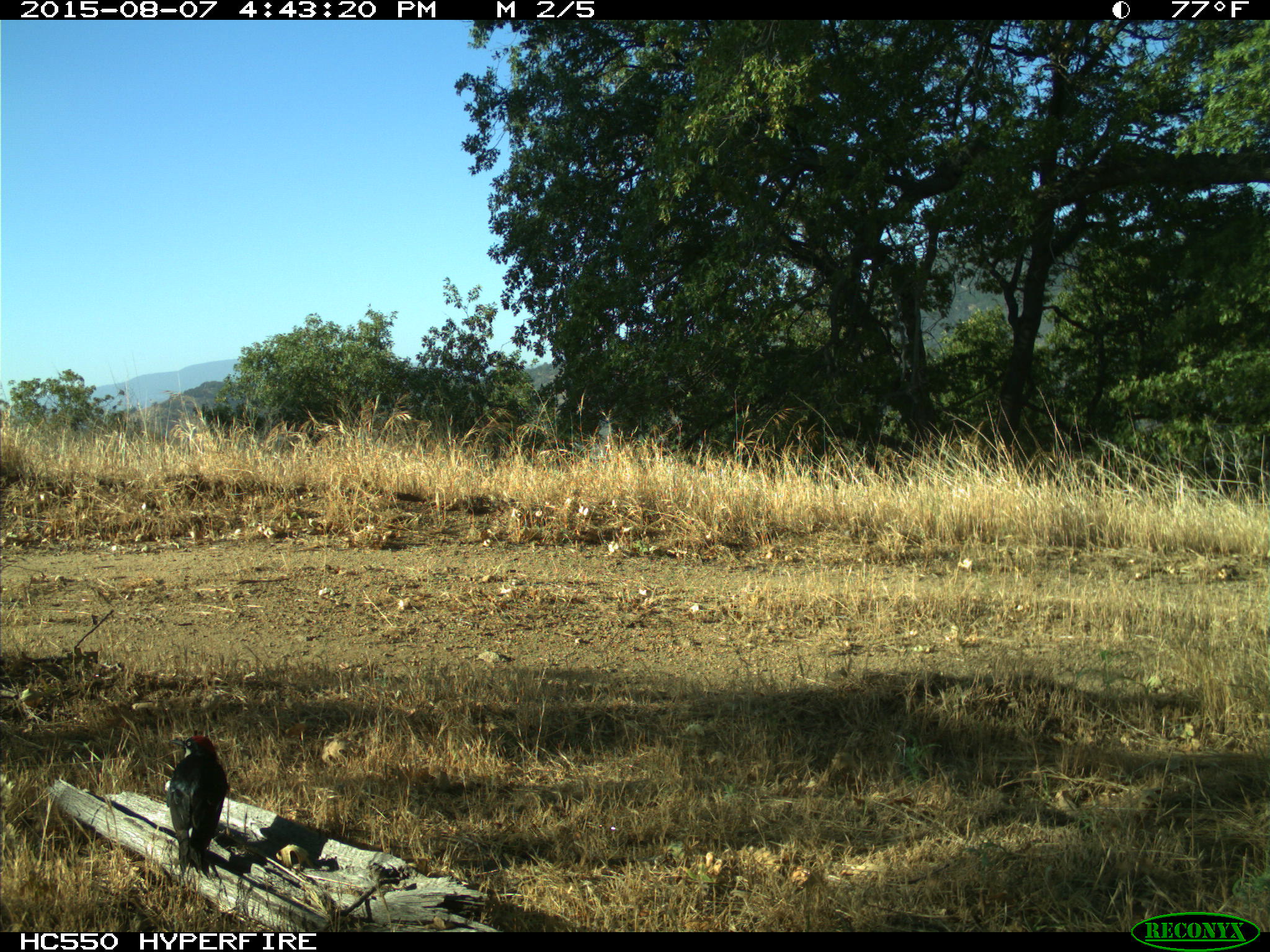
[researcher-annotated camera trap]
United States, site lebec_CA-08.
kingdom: Animalia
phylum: Chordata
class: Aves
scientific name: Aves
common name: birds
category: unidentified bird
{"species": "unidentified bird (birds) (Aves)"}